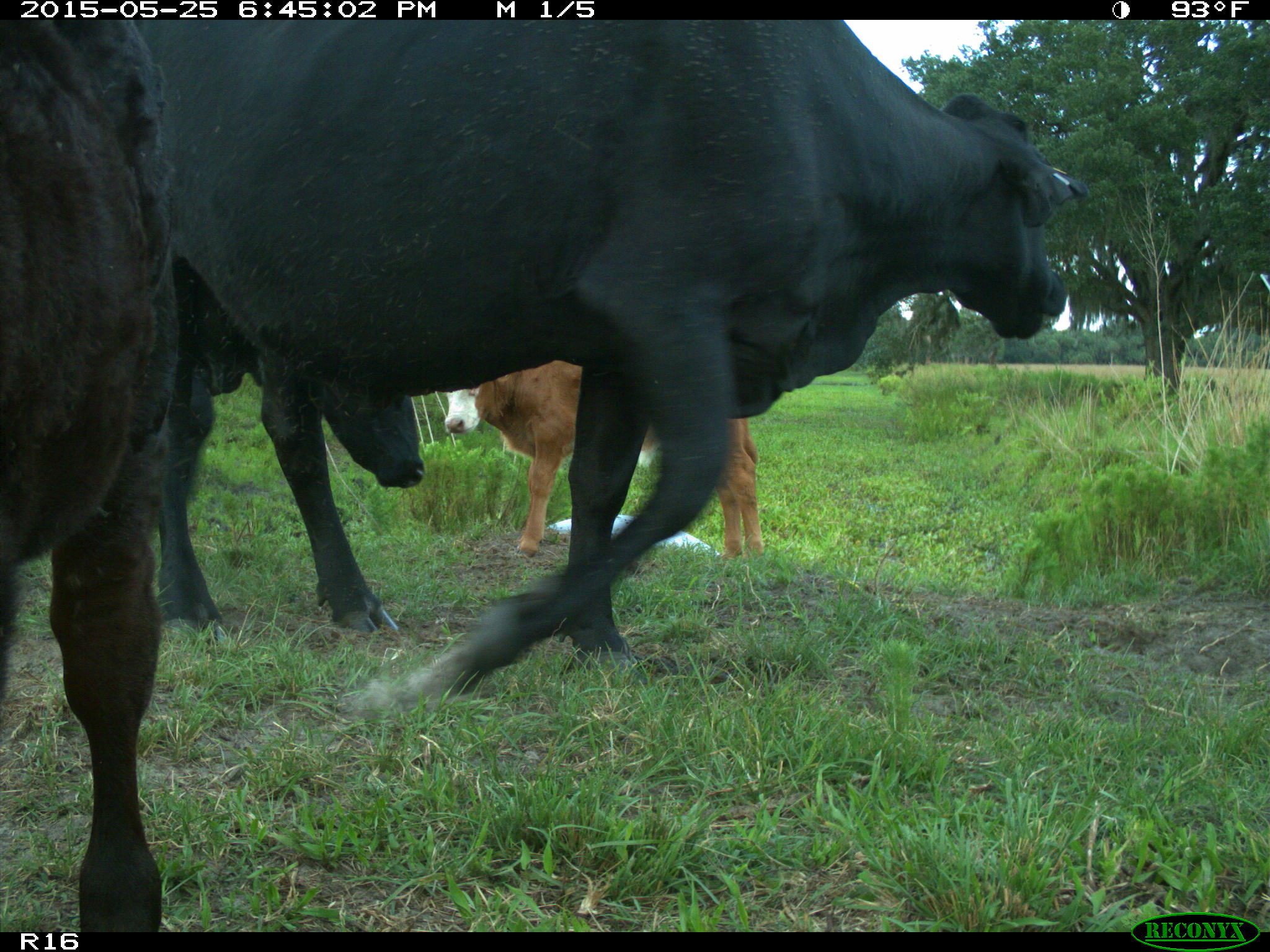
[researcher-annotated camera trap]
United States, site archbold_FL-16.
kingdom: Animalia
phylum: Chordata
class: Mammalia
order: Artiodactyla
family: Bovidae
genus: Bos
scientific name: Bos taurus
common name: domestic cow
Bos taurus (domestic cow).